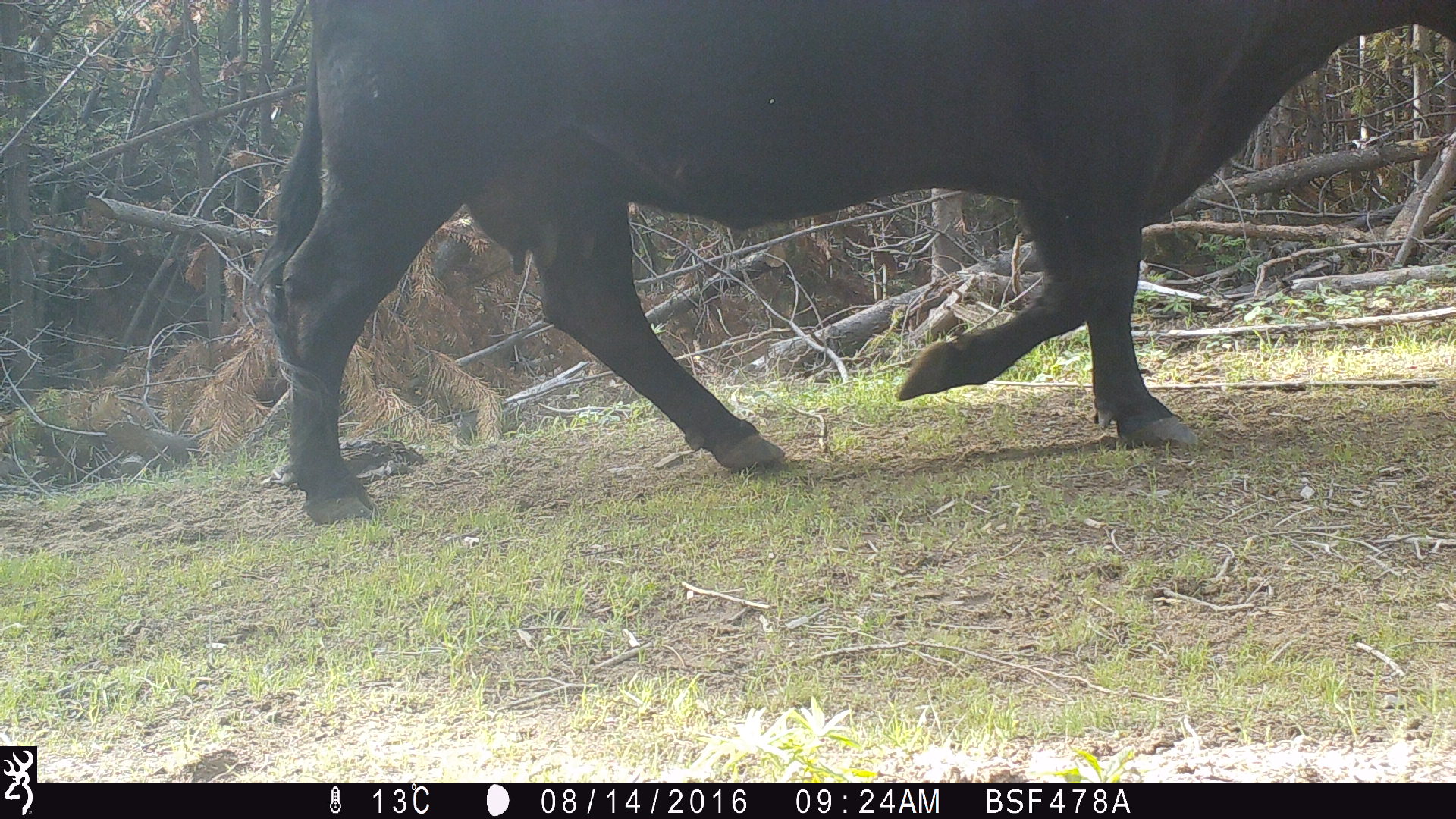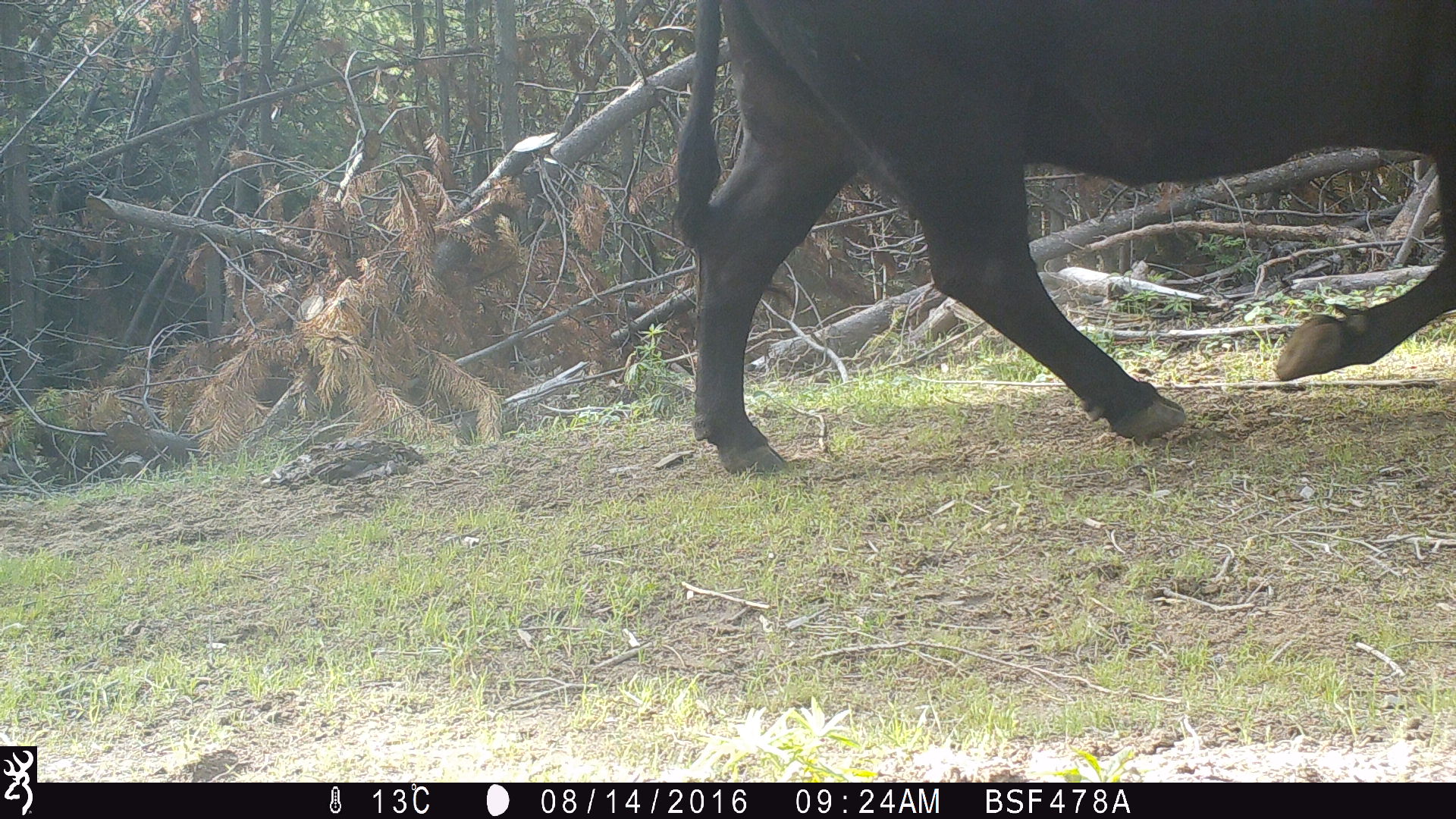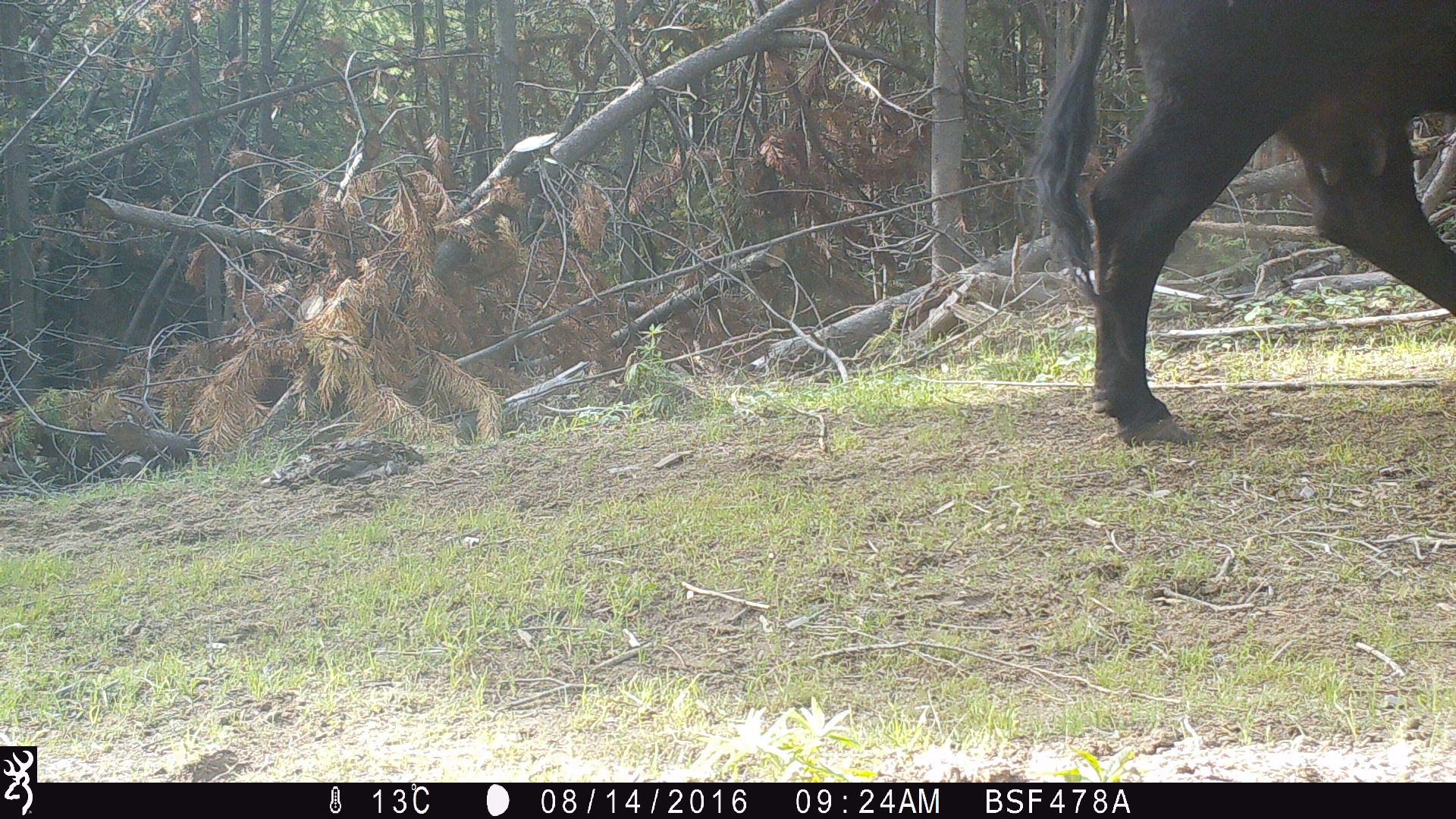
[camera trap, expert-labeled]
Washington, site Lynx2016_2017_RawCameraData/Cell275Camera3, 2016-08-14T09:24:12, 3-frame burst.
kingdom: Animalia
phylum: Chordata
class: Mammalia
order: Artiodactyla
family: Bovidae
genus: Bos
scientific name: Bos taurus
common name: domestic cattle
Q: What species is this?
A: Domestic cattle (Bos taurus).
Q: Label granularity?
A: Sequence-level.